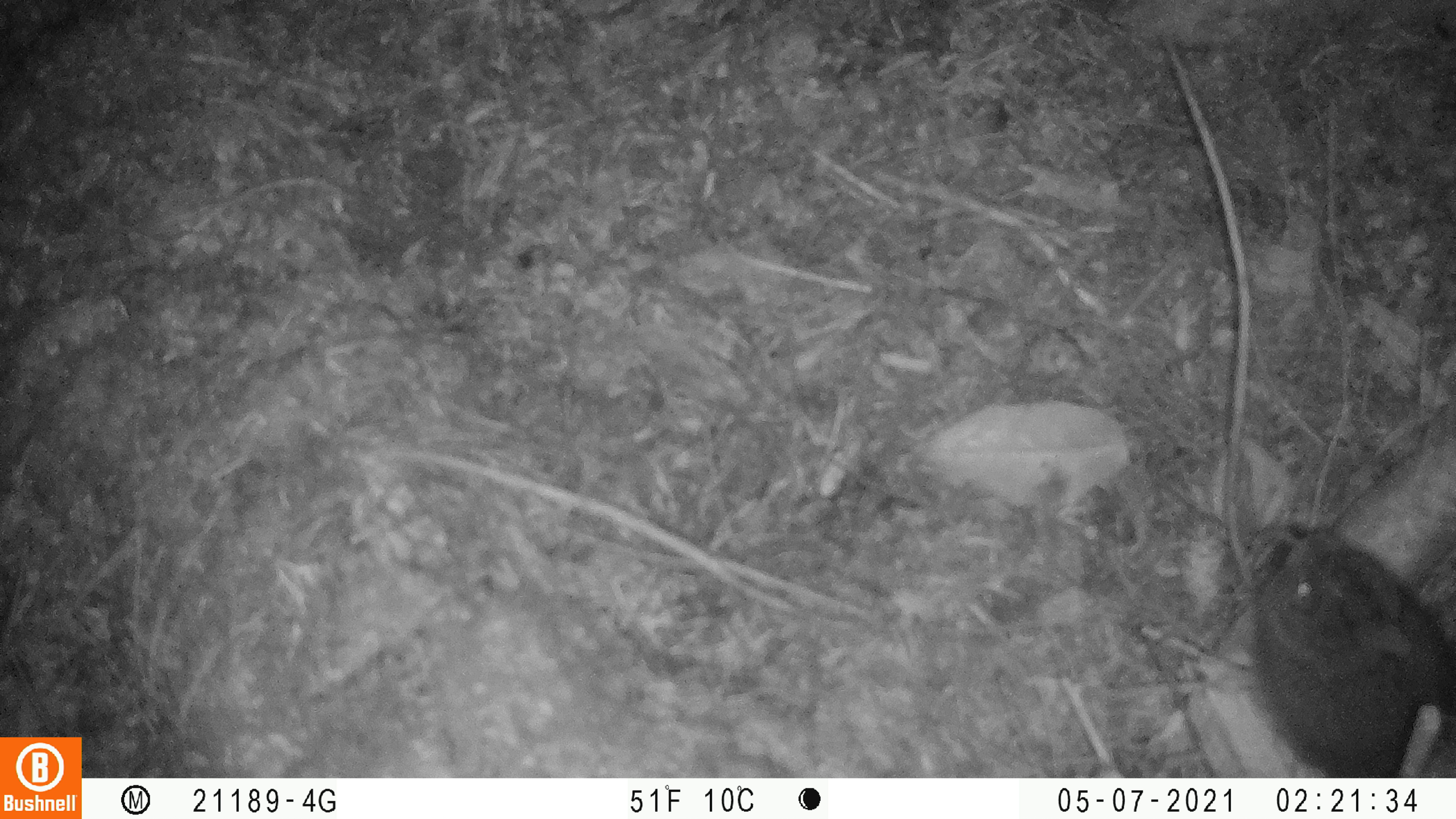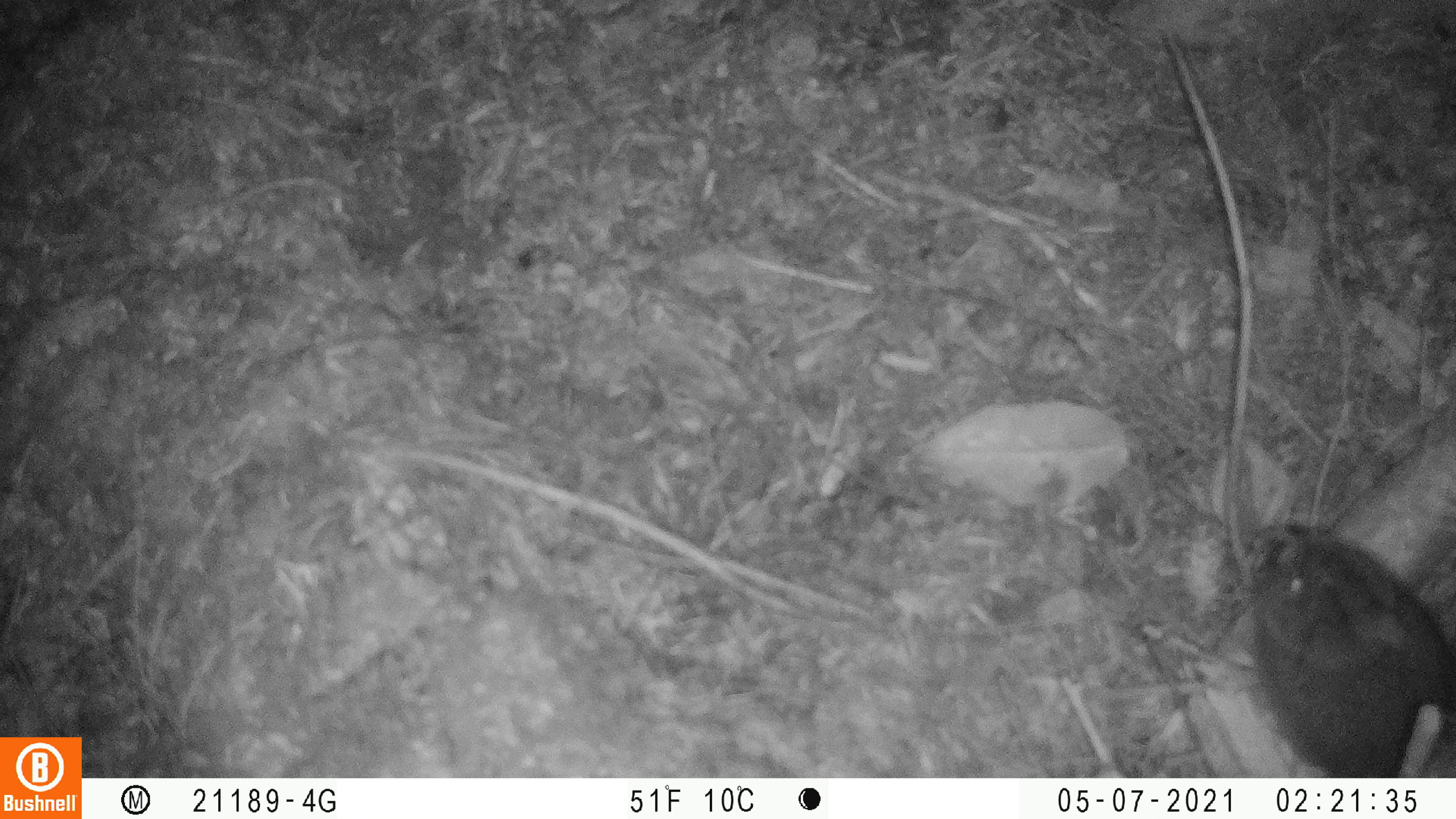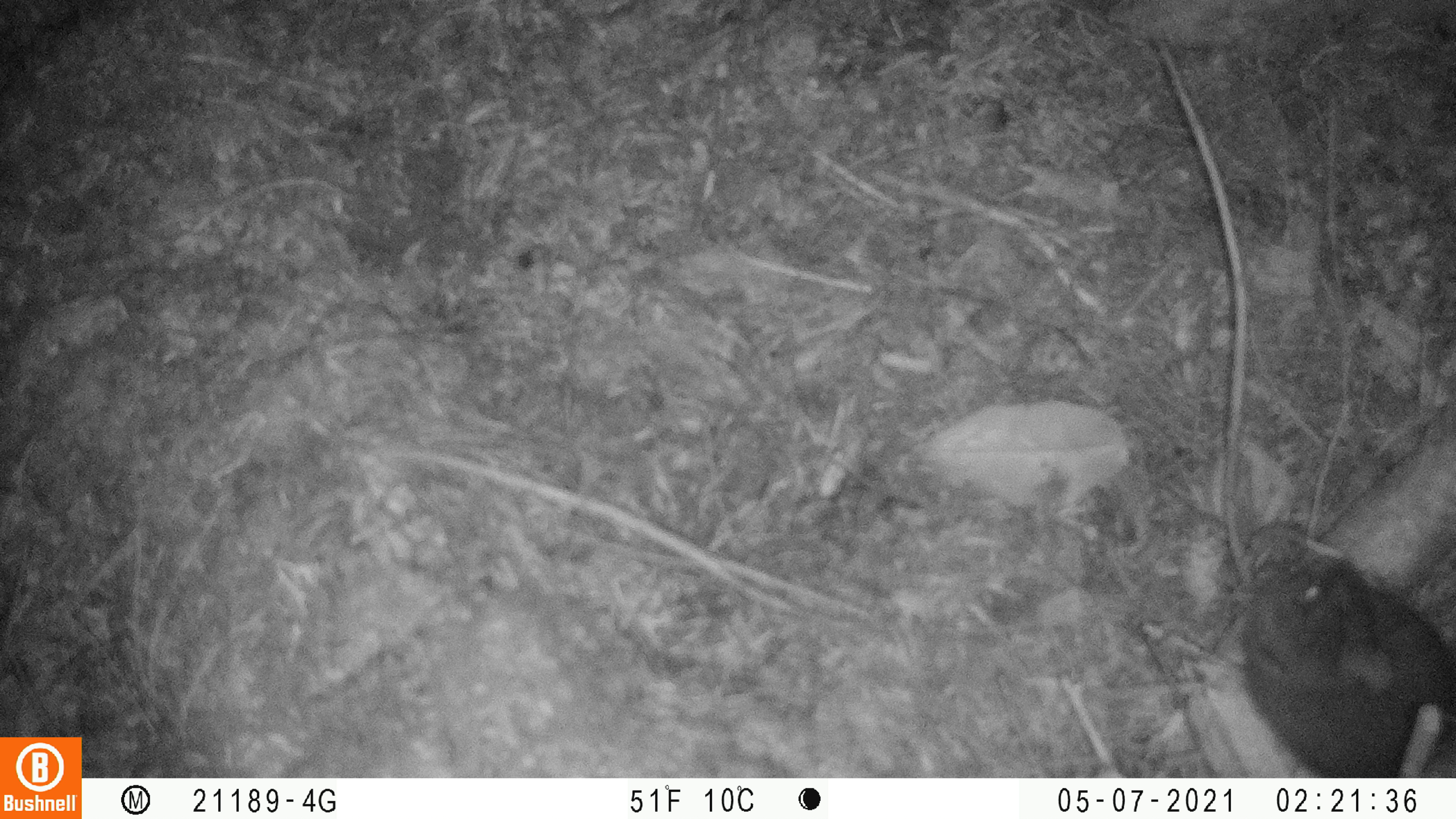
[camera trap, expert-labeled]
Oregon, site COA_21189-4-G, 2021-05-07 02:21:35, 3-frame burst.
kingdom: Animalia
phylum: Chordata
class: Mammalia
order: Lagomorpha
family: Leporidae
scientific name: Leporidae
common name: hares and rabbits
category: leporidae family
Leporidae family (hares and rabbits) (Leporidae).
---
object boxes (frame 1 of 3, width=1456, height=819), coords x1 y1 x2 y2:
leporidae family: 1240 520 1450 773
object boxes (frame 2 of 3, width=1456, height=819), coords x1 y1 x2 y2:
leporidae family: 1243 516 1450 776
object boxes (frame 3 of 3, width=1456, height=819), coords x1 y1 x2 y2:
leporidae family: 1231 549 1450 768